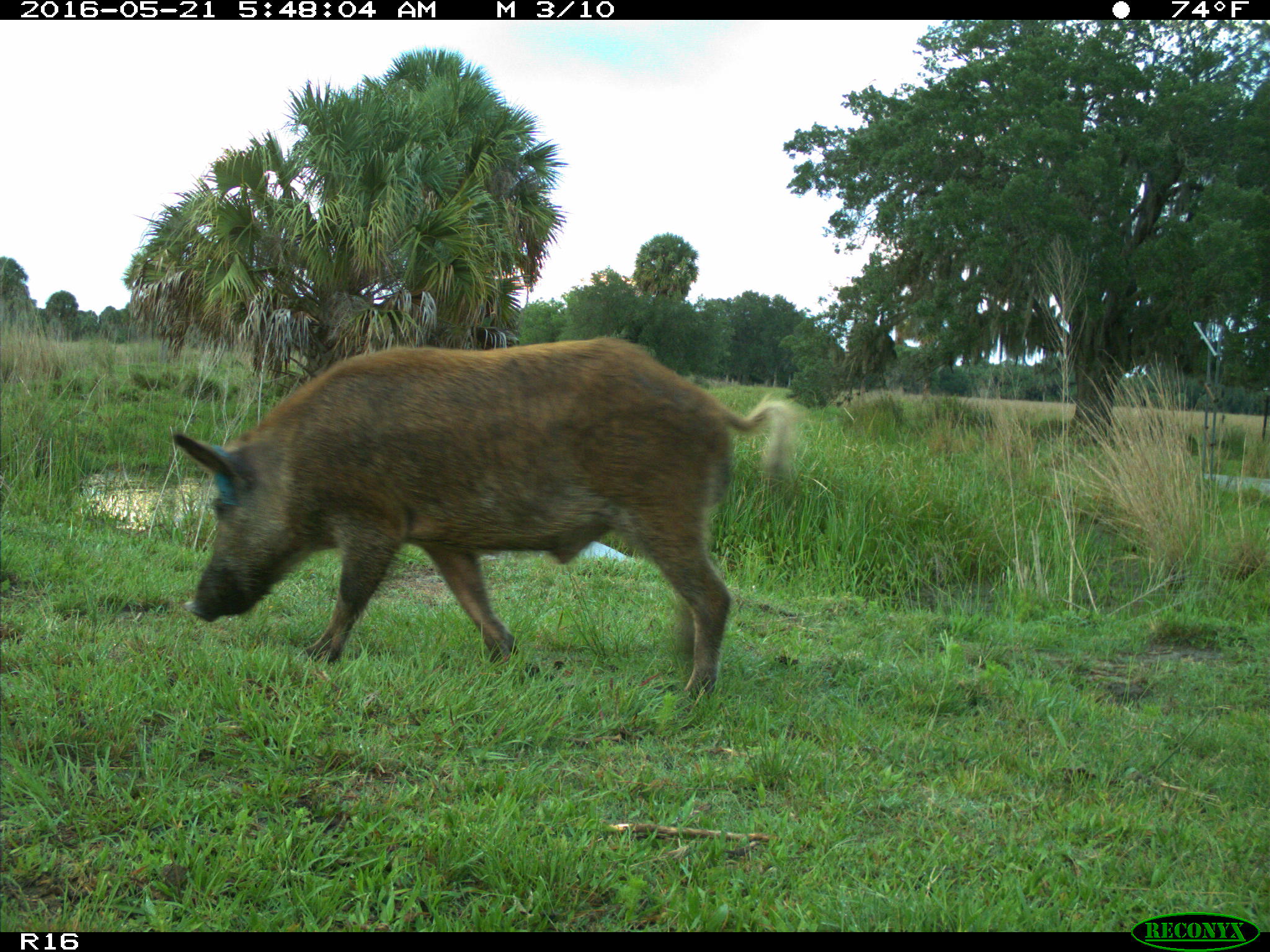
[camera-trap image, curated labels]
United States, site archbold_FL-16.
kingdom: Animalia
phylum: Chordata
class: Mammalia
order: Artiodactyla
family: Suidae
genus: Sus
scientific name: Sus scrofa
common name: wild boar